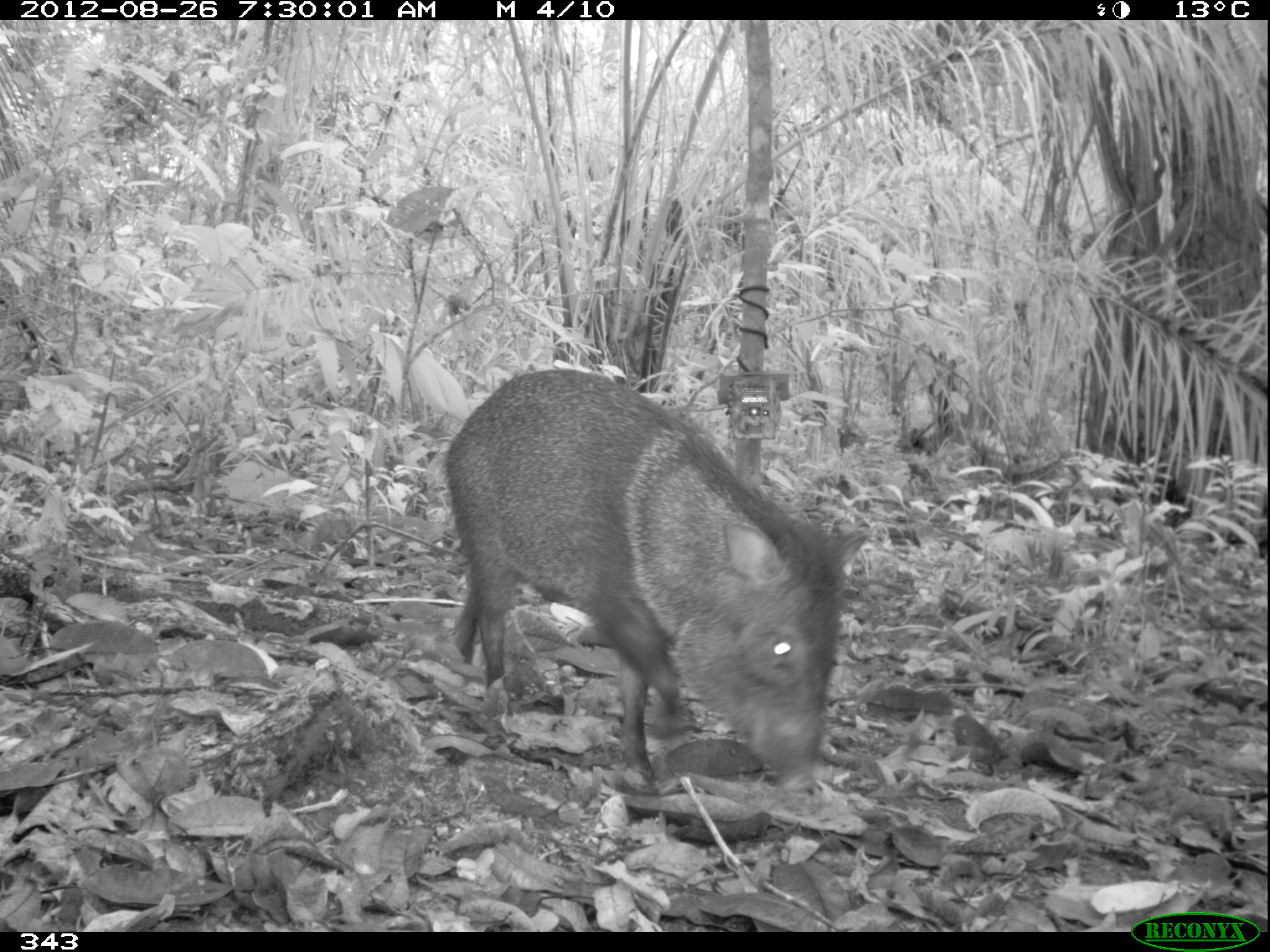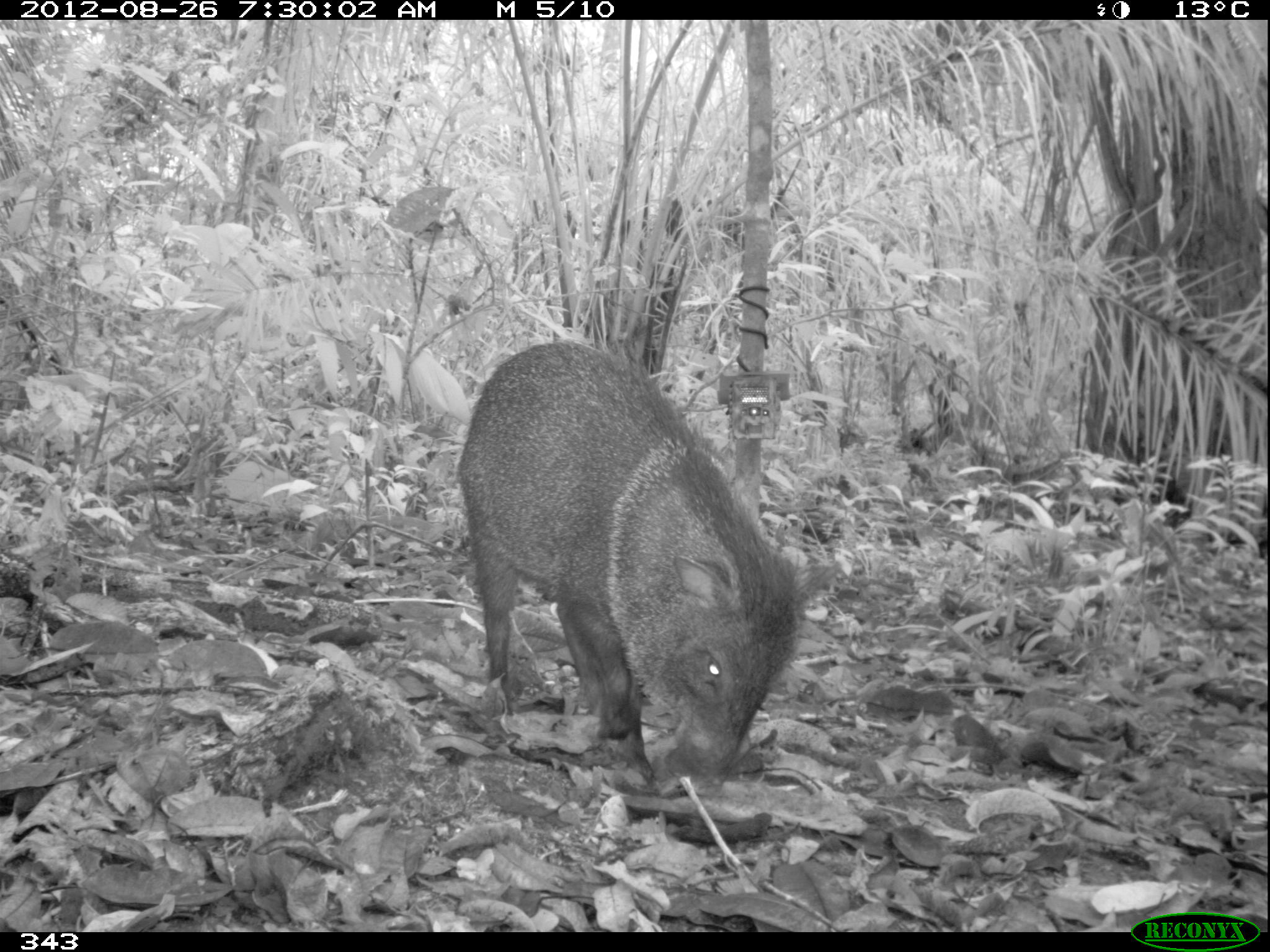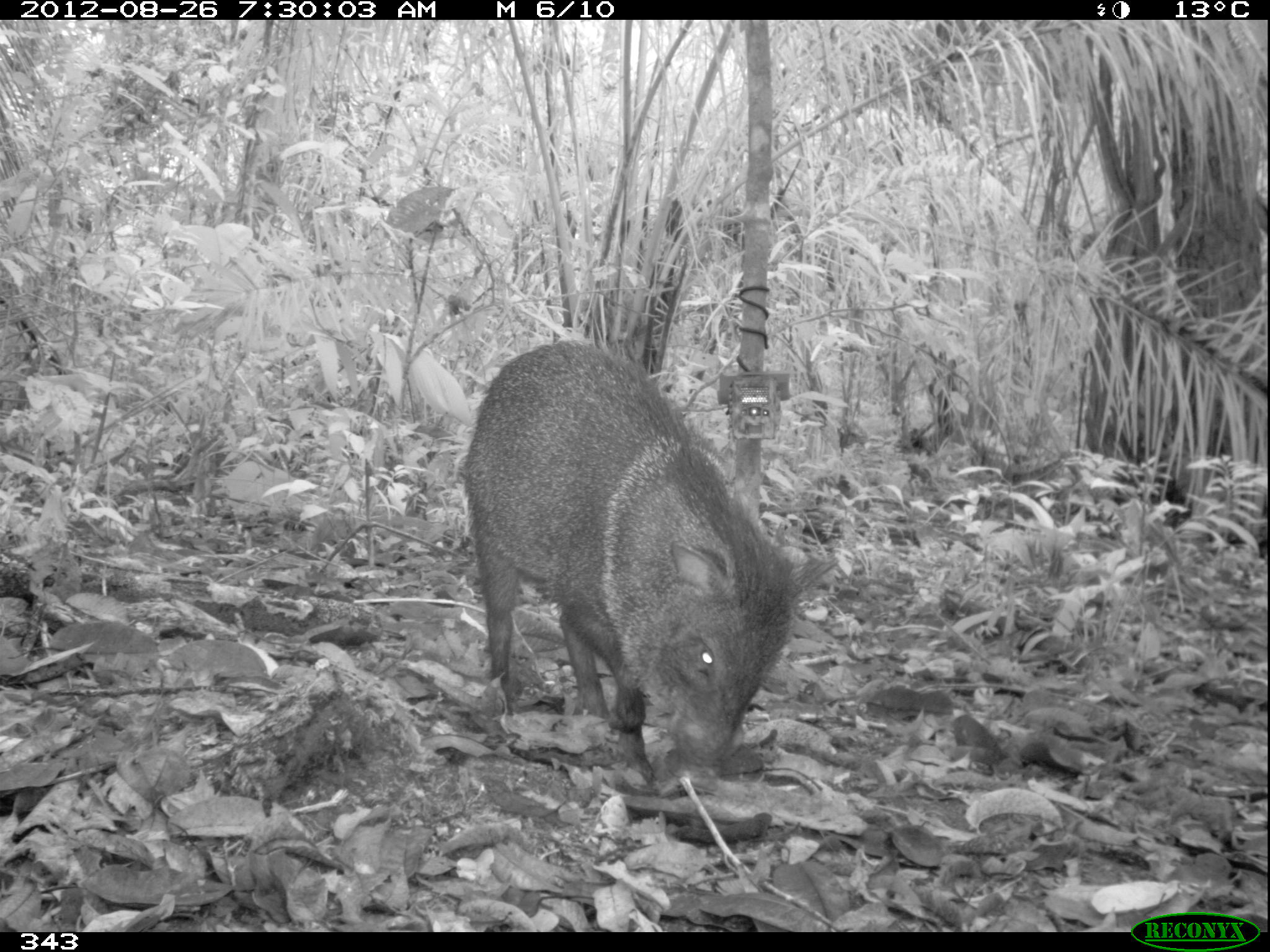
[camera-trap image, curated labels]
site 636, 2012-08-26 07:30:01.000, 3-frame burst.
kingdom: Animalia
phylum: Chordata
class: Mammalia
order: Artiodactyla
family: Tayassuidae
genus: Pecari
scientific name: Pecari tajacu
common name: collared peccary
Pecari tajacu (collared peccary).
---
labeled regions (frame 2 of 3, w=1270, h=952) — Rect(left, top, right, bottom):
pecari tajacu: Rect(454, 342, 847, 798)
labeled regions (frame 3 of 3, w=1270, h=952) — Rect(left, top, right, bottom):
pecari tajacu: Rect(459, 341, 837, 792)